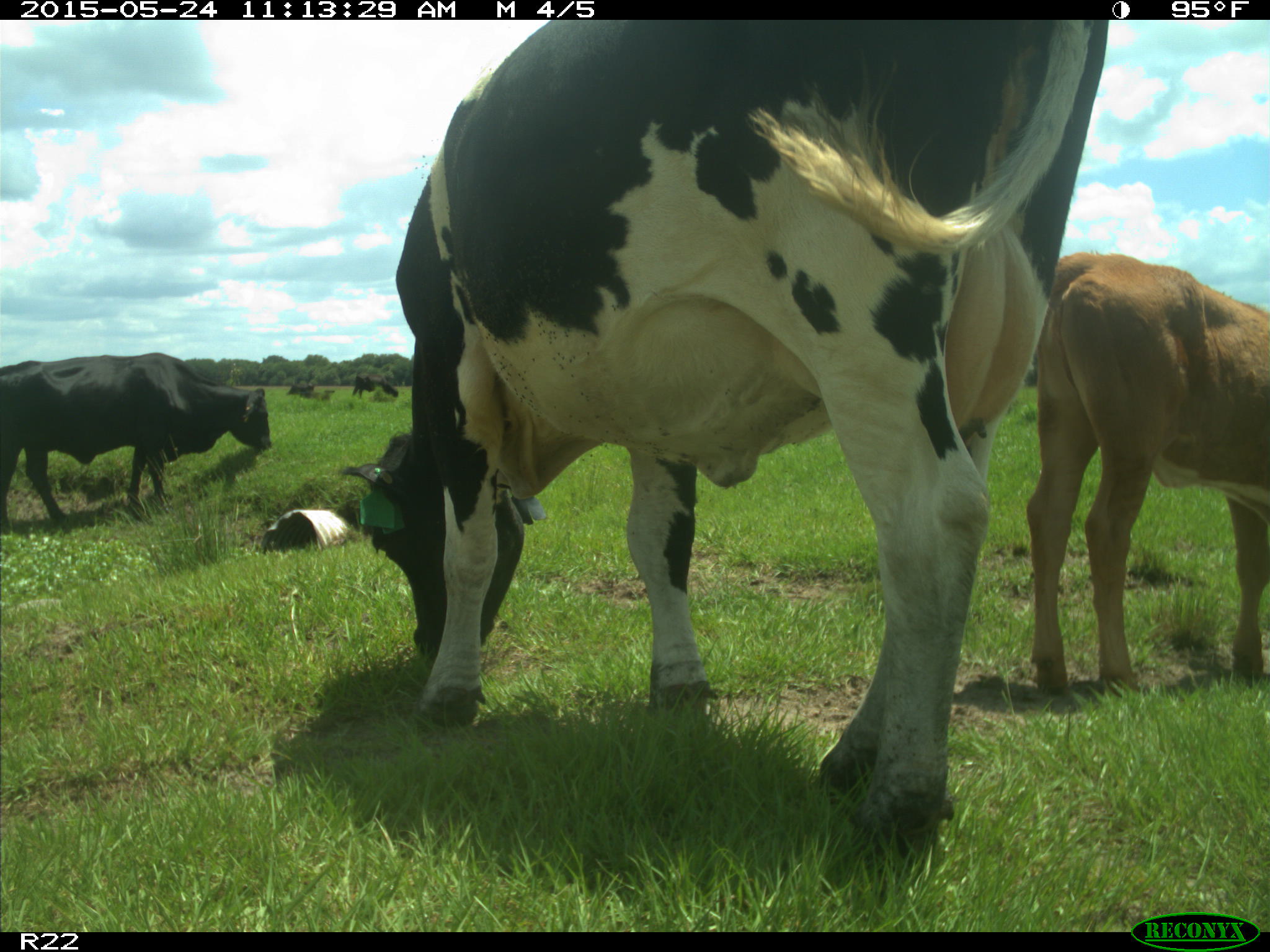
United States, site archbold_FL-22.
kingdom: Animalia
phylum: Chordata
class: Mammalia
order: Artiodactyla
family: Bovidae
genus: Bos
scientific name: Bos taurus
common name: domestic cow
Bos taurus (domestic cow).